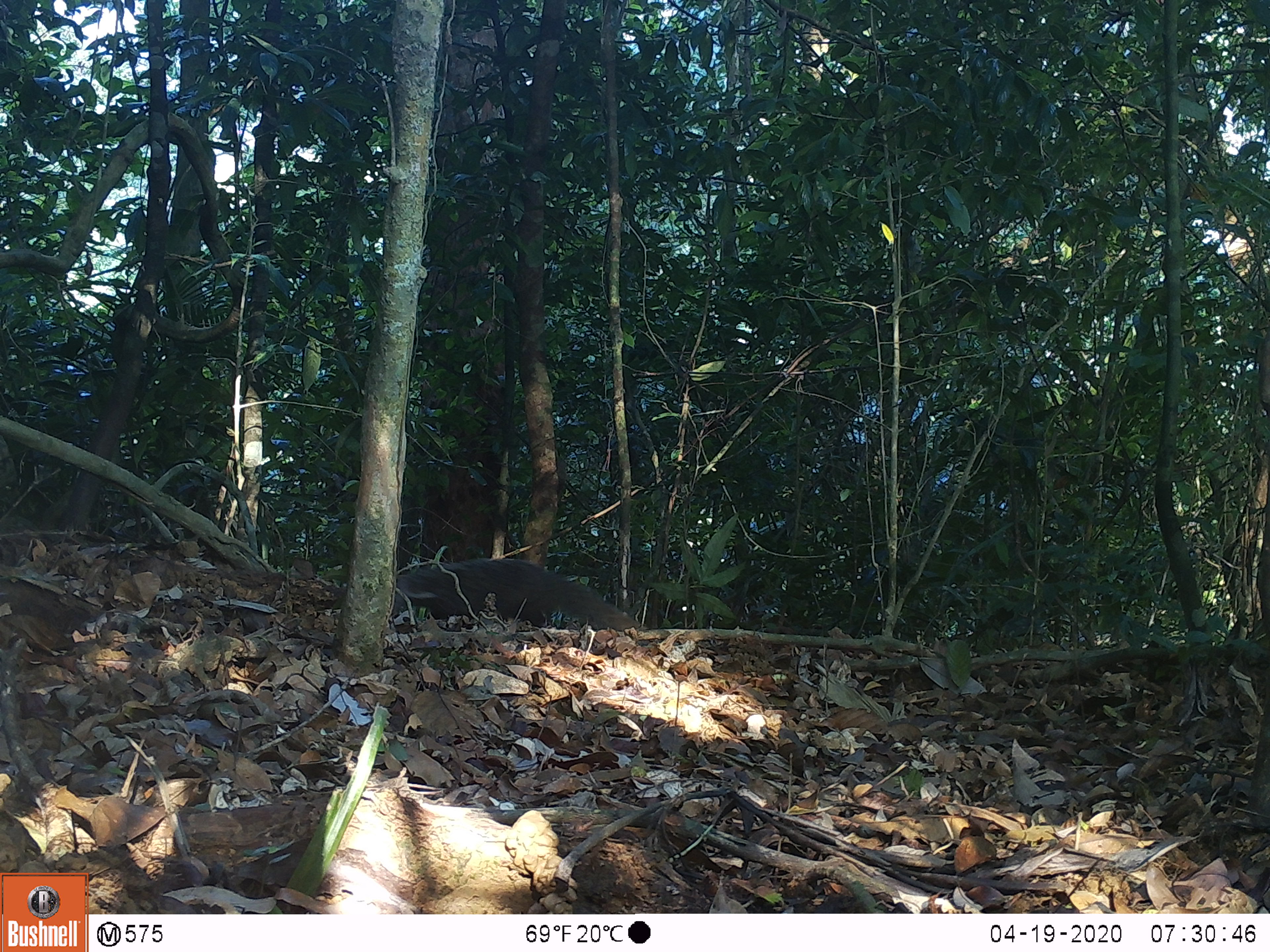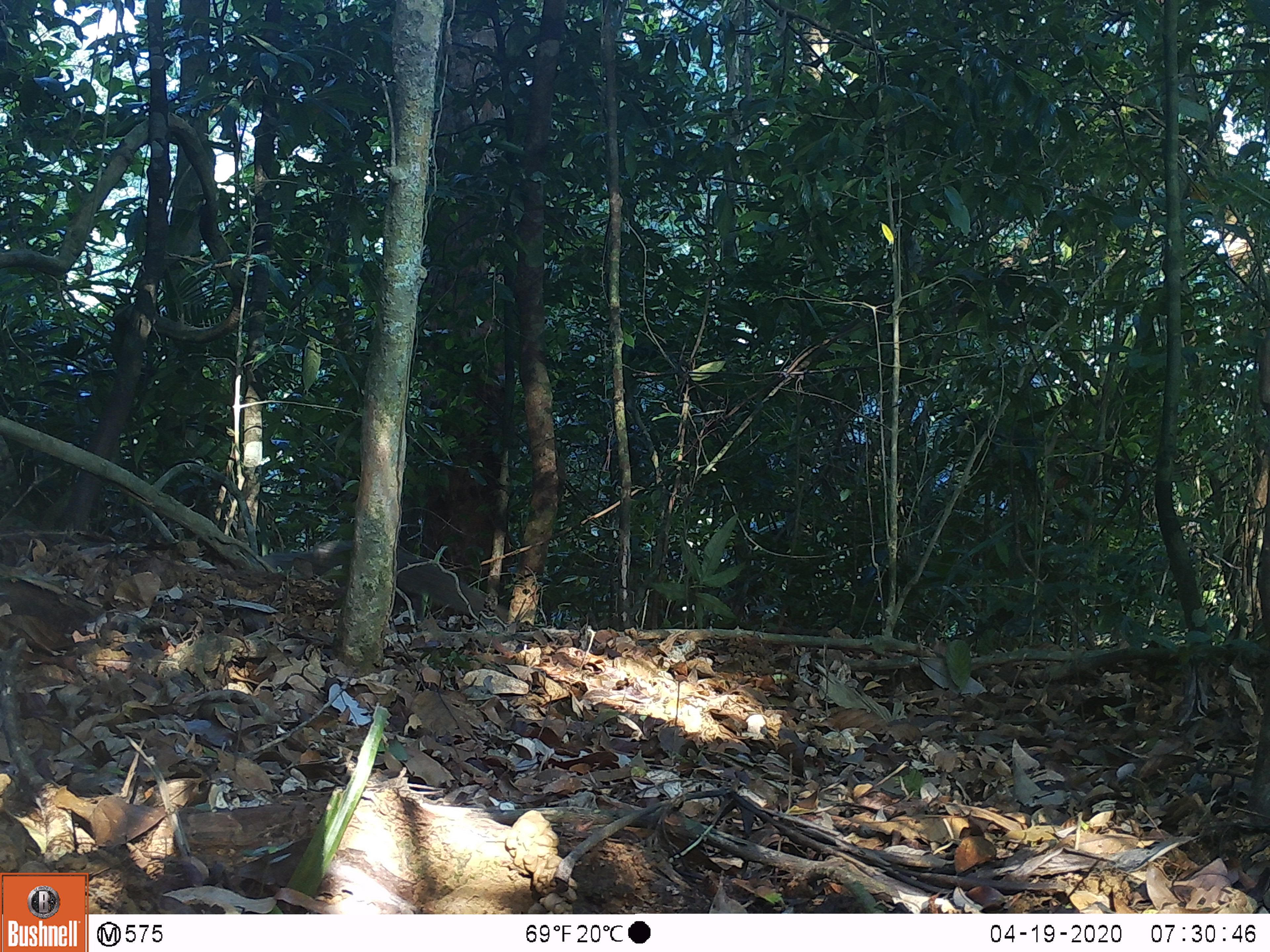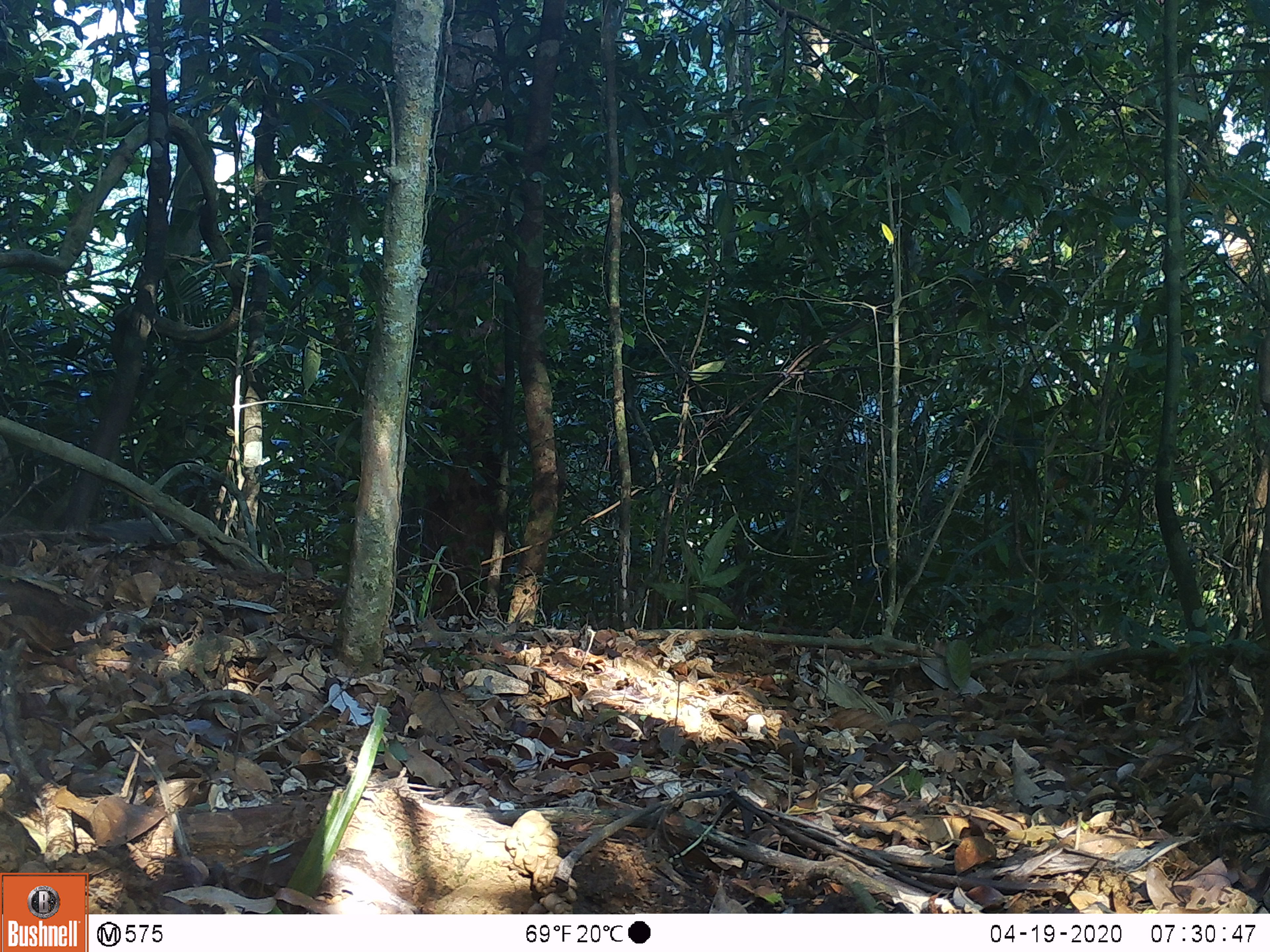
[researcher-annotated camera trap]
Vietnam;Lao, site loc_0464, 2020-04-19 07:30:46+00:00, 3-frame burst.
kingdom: Animalia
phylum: Chordata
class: Mammalia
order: Carnivora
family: Herpestidae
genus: Urva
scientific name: Urva urva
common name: crab-eating mongoose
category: crab eating mongoose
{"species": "crab eating mongoose (crab-eating mongoose) (Urva urva)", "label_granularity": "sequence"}